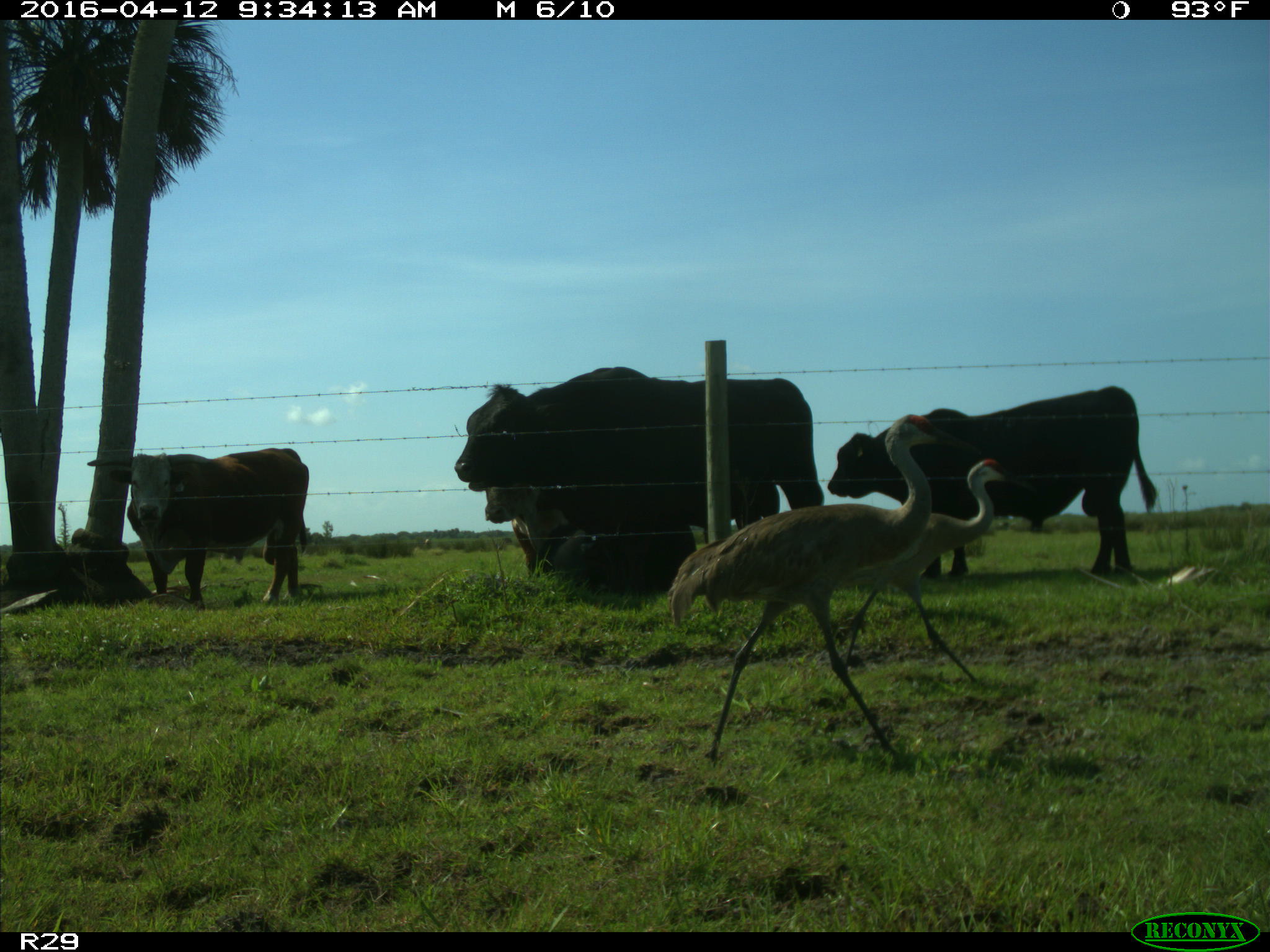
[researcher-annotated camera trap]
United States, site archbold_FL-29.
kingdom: Animalia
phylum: Chordata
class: Mammalia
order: Artiodactyla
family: Bovidae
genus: Bos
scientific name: Bos taurus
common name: domestic cow